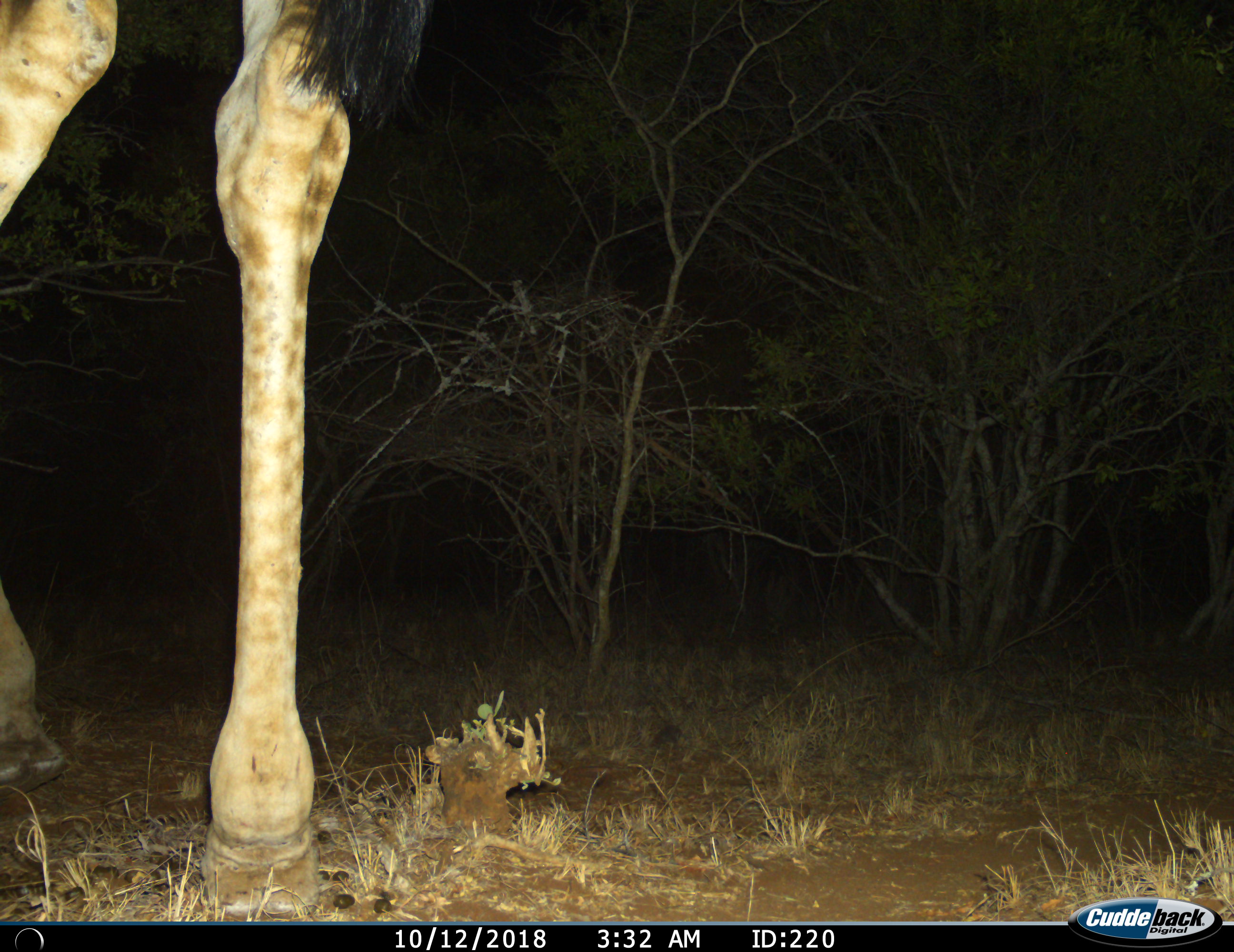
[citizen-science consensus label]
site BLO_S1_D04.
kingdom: Animalia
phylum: Chordata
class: Mammalia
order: Artiodactyla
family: Giraffidae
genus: Giraffa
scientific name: Giraffa camelopardalis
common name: giraffe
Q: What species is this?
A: Giraffe (Giraffa camelopardalis).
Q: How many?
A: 1.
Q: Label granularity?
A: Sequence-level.